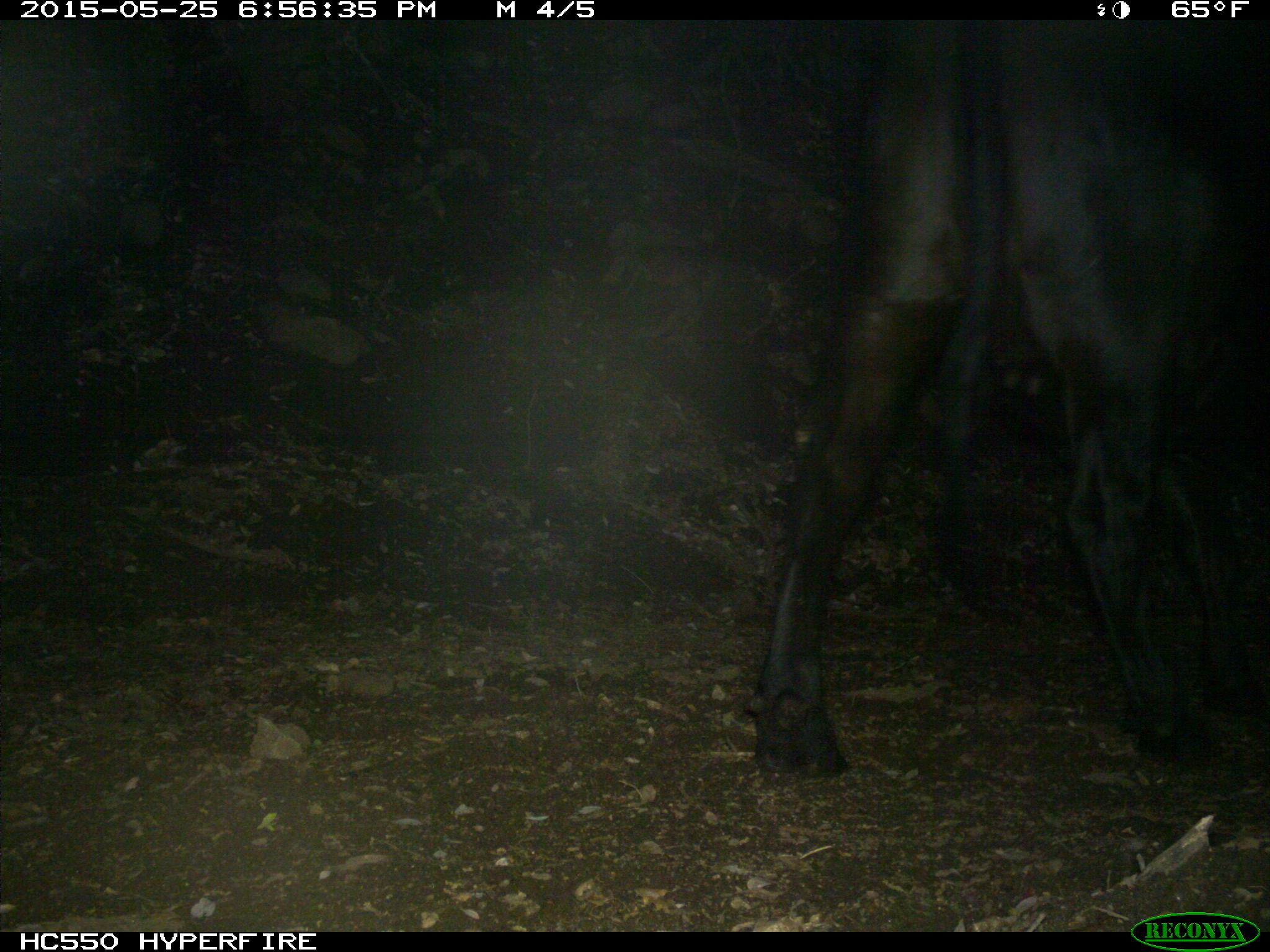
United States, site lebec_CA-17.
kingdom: Animalia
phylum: Chordata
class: Mammalia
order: Artiodactyla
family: Bovidae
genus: Bos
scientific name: Bos taurus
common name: domestic cow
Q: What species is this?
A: Bos taurus (domestic cow).